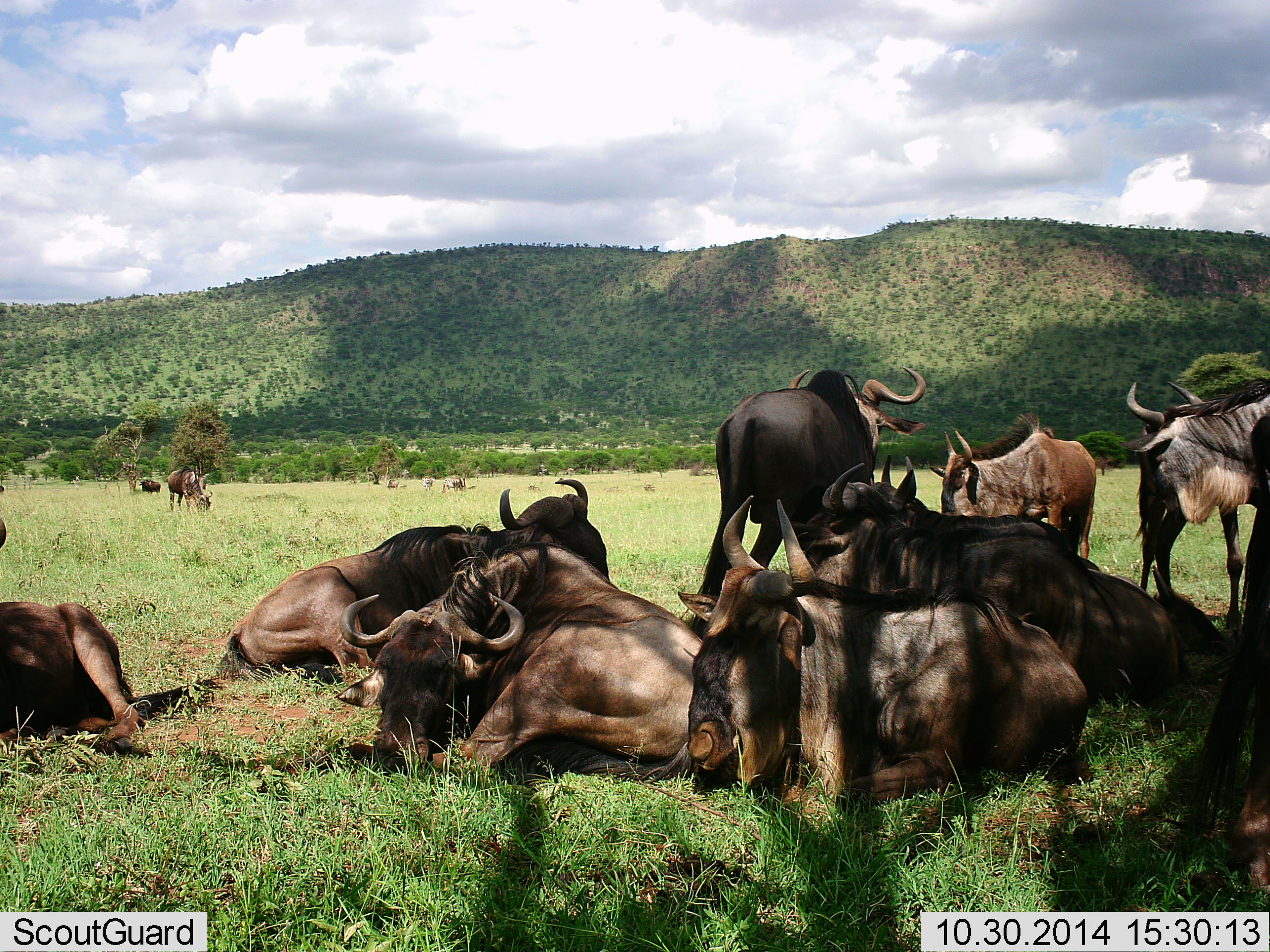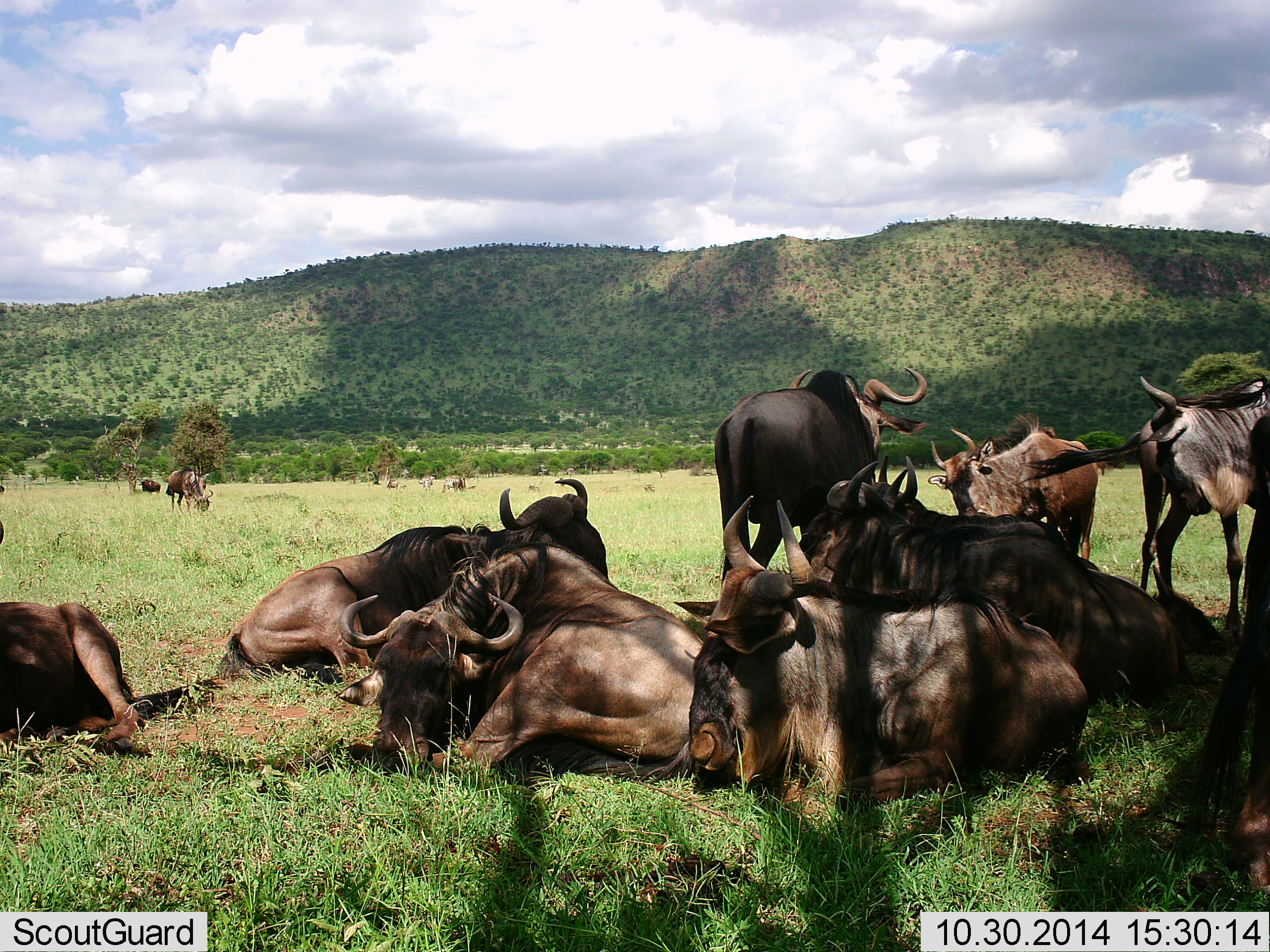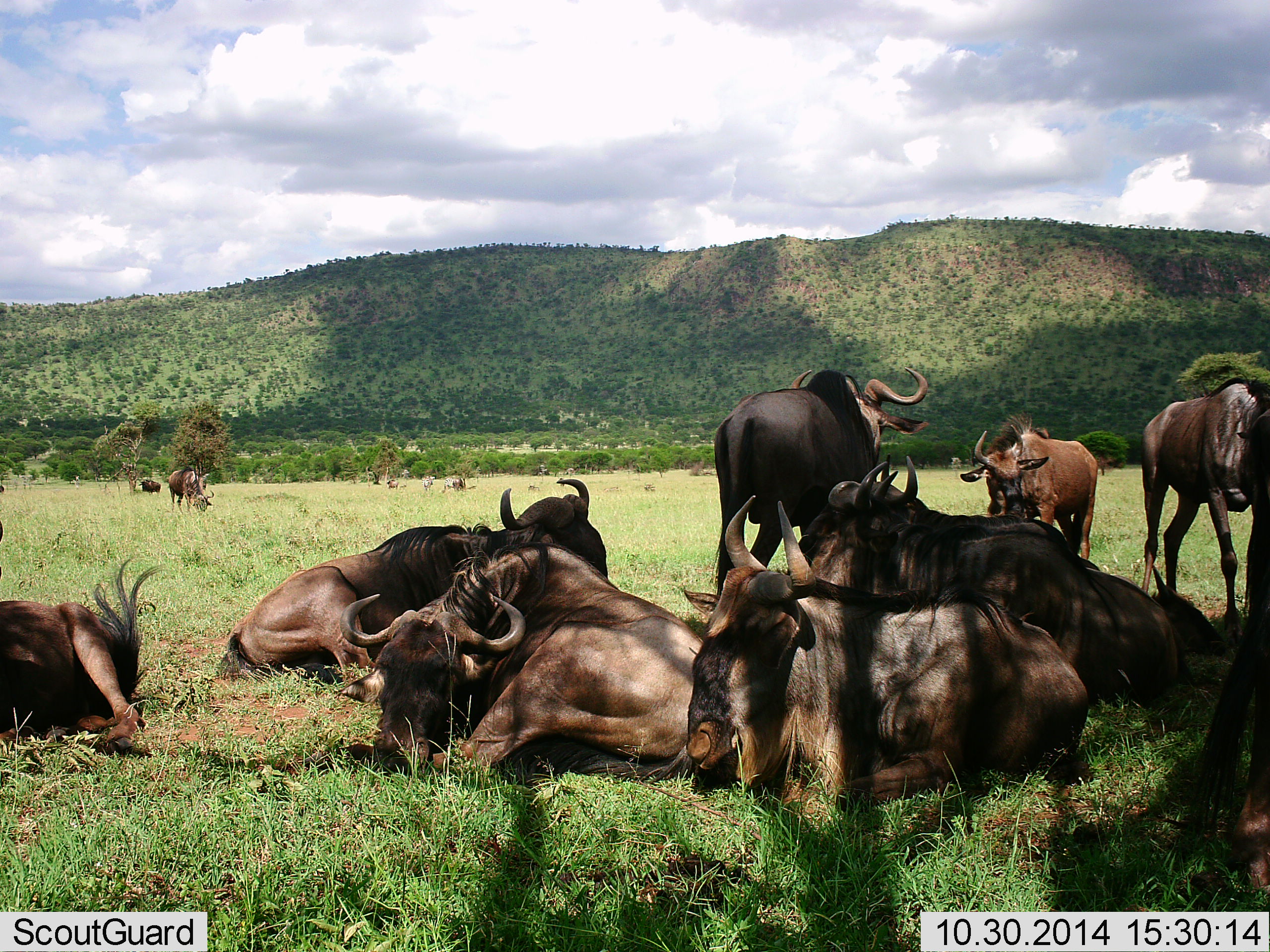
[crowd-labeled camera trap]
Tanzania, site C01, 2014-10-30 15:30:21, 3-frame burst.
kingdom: Animalia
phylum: Chordata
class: Mammalia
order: Artiodactyla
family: Bovidae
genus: Connochaetes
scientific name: Connochaetes taurinus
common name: blue wildebeest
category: wildebeest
Wildebeest (blue wildebeest) (Connochaetes taurinus), count 11-50. Behavior (volunteer vote fractions): standing 90%, resting 100%, moving 0%, interacting 20%. Young present (vote fraction): 20%. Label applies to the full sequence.